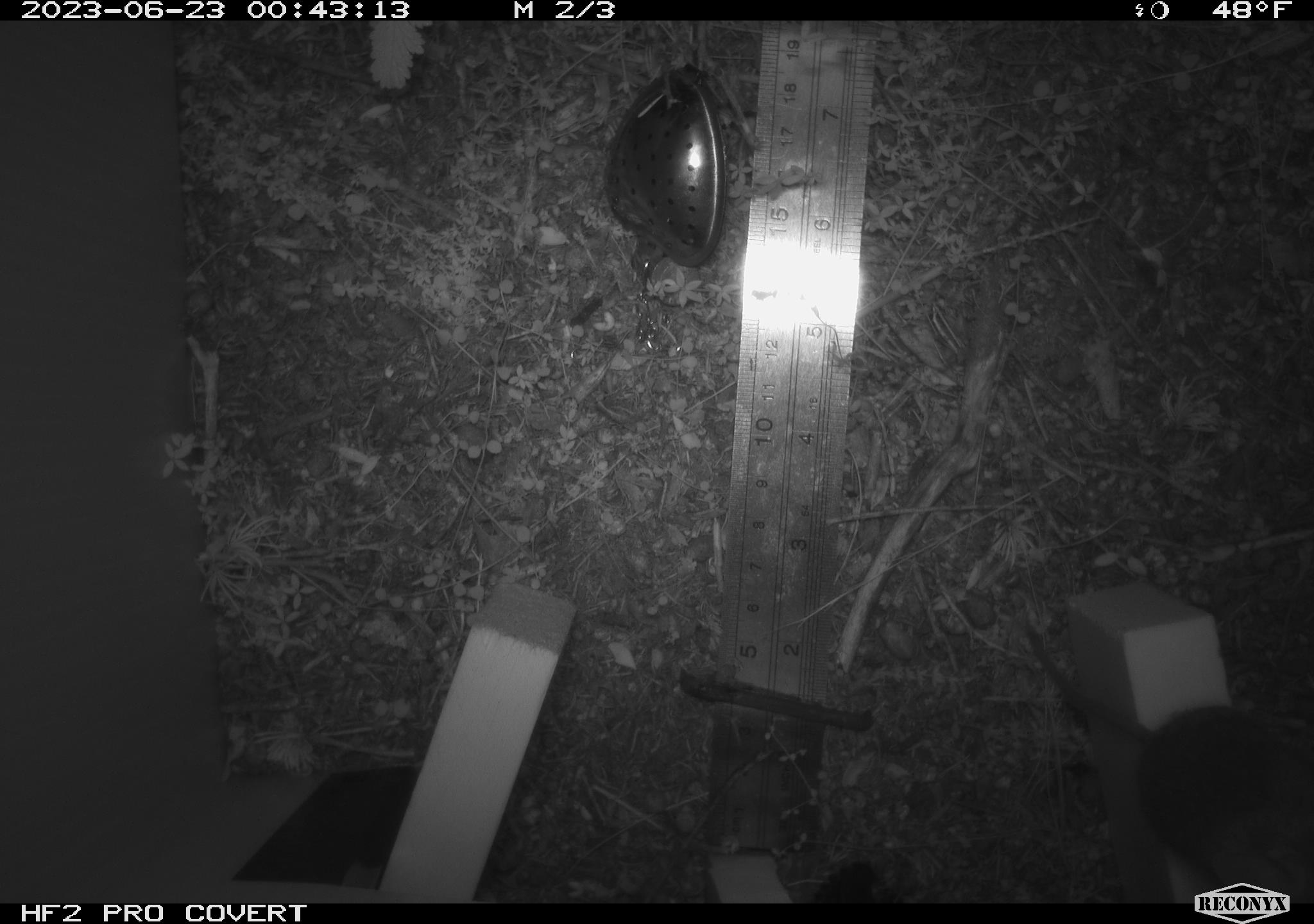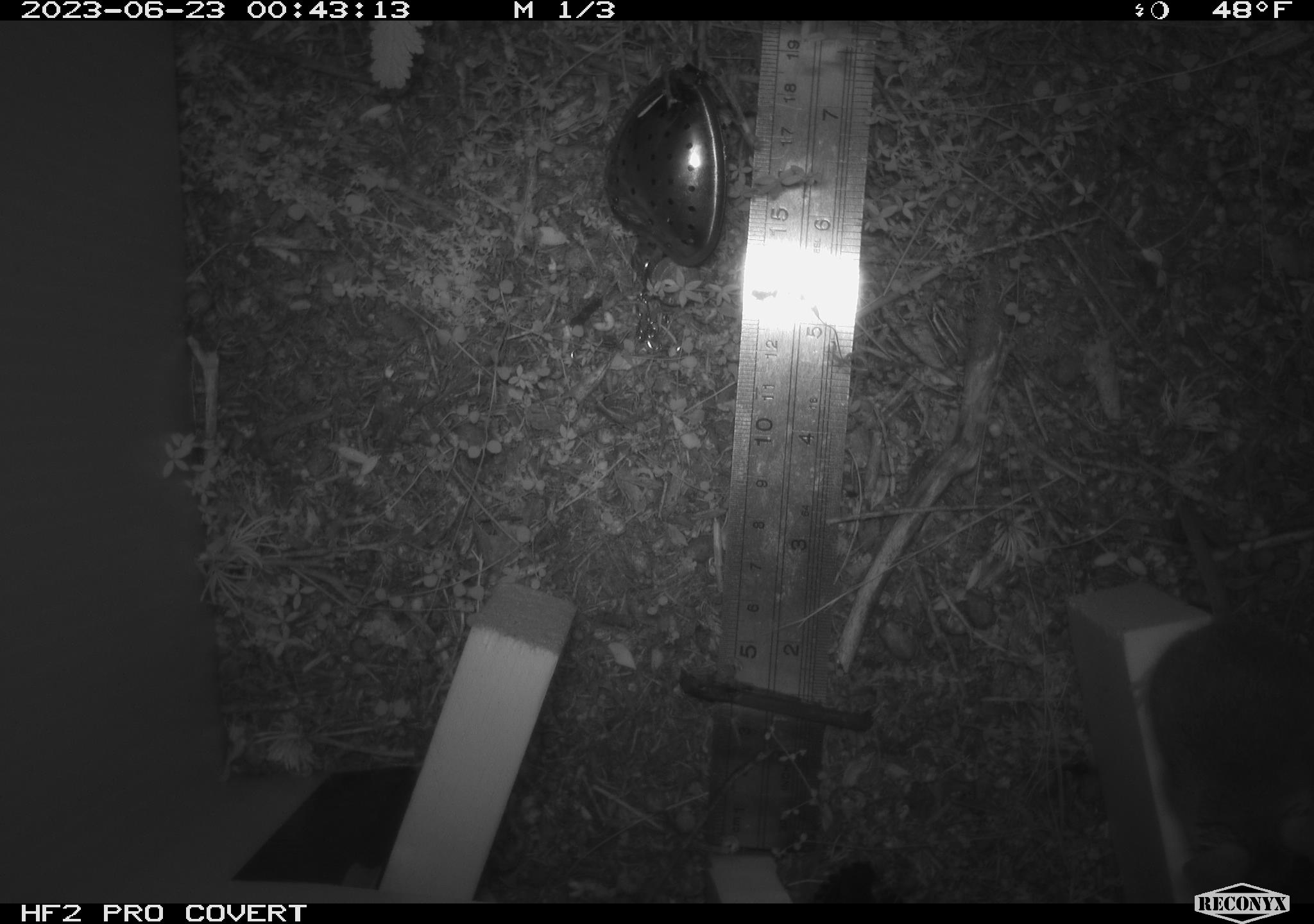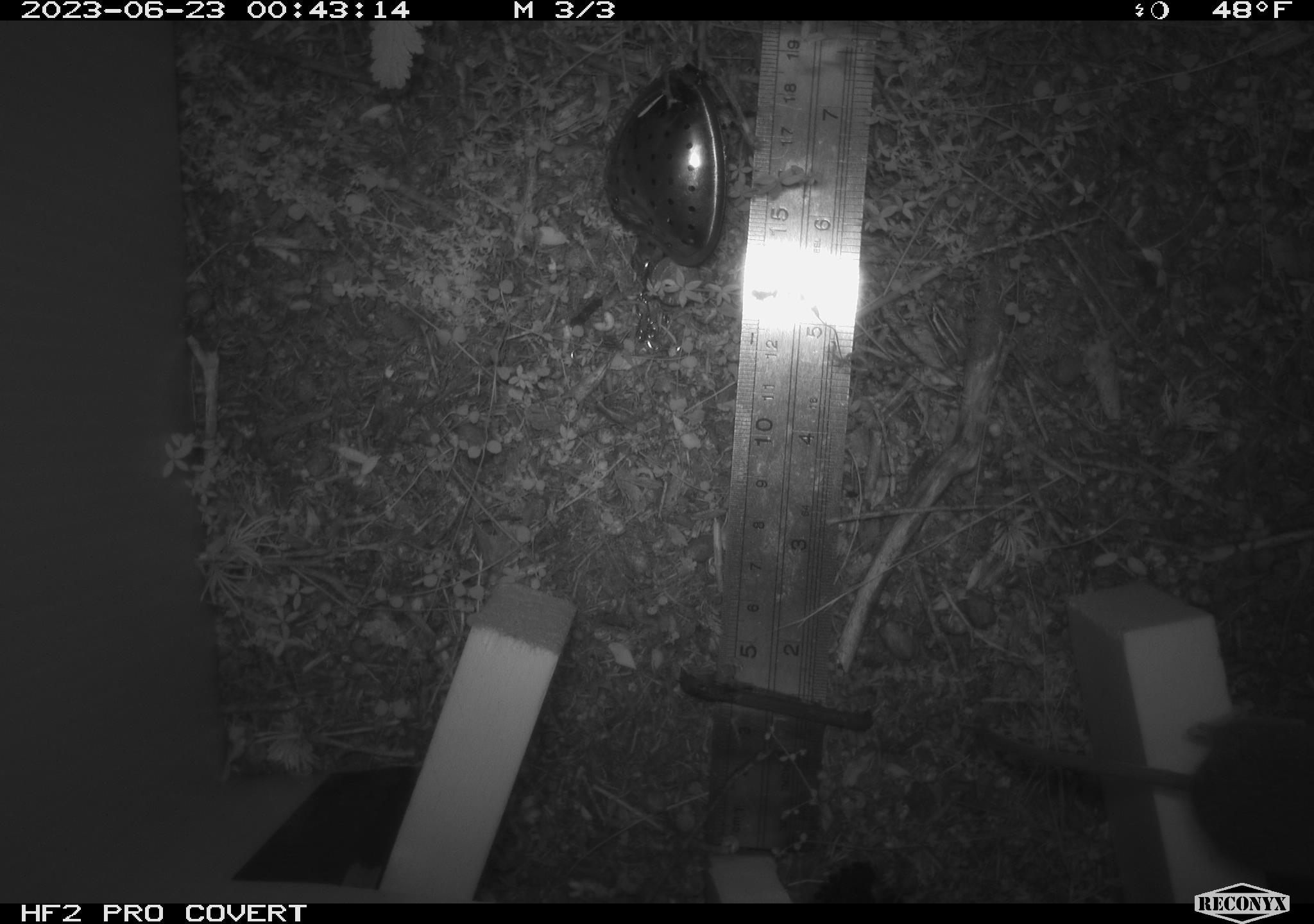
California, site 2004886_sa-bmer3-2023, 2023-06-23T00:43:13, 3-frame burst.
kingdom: Animalia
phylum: Chordata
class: Mammalia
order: Rodentia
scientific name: Rodentia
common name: mouse species